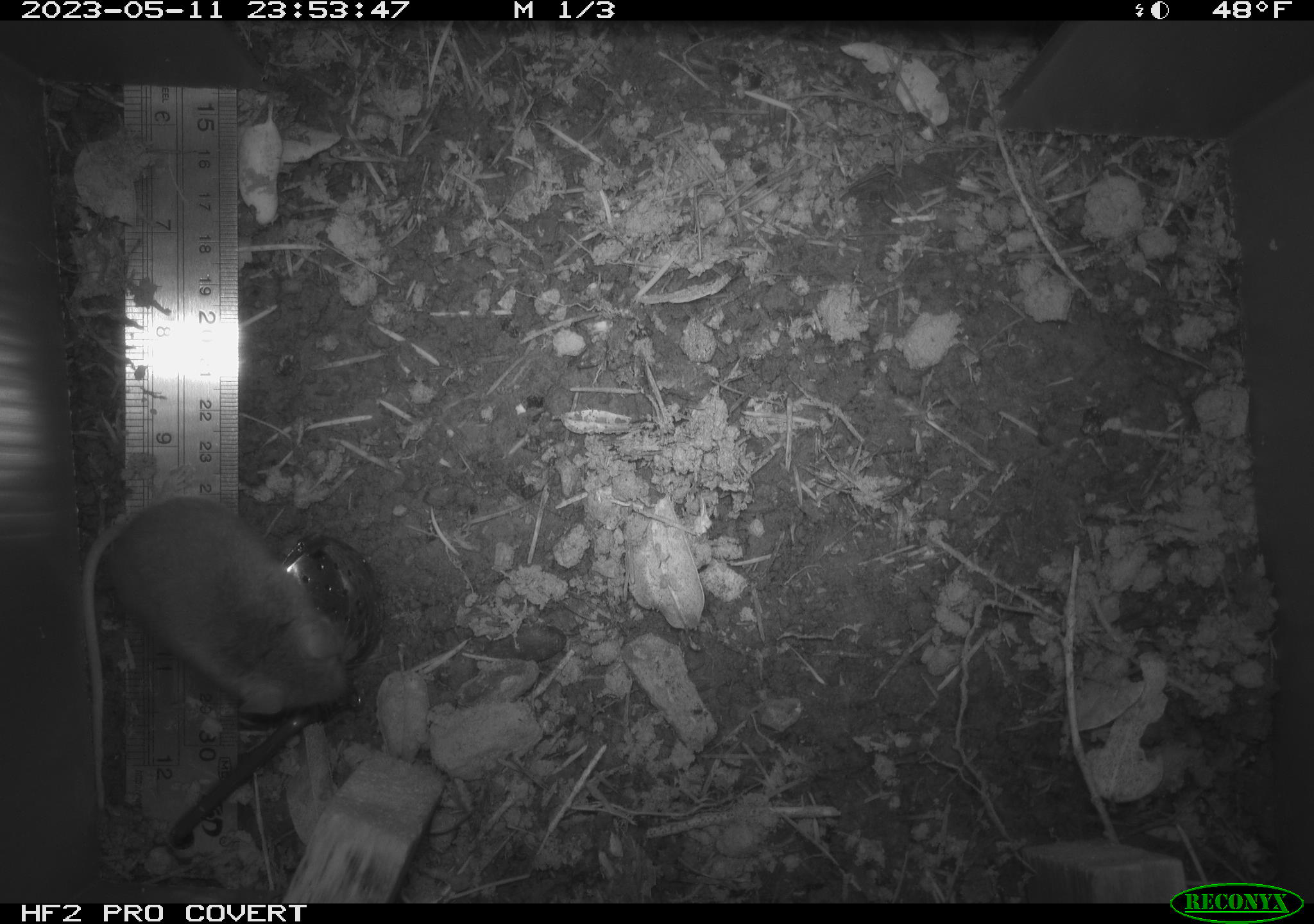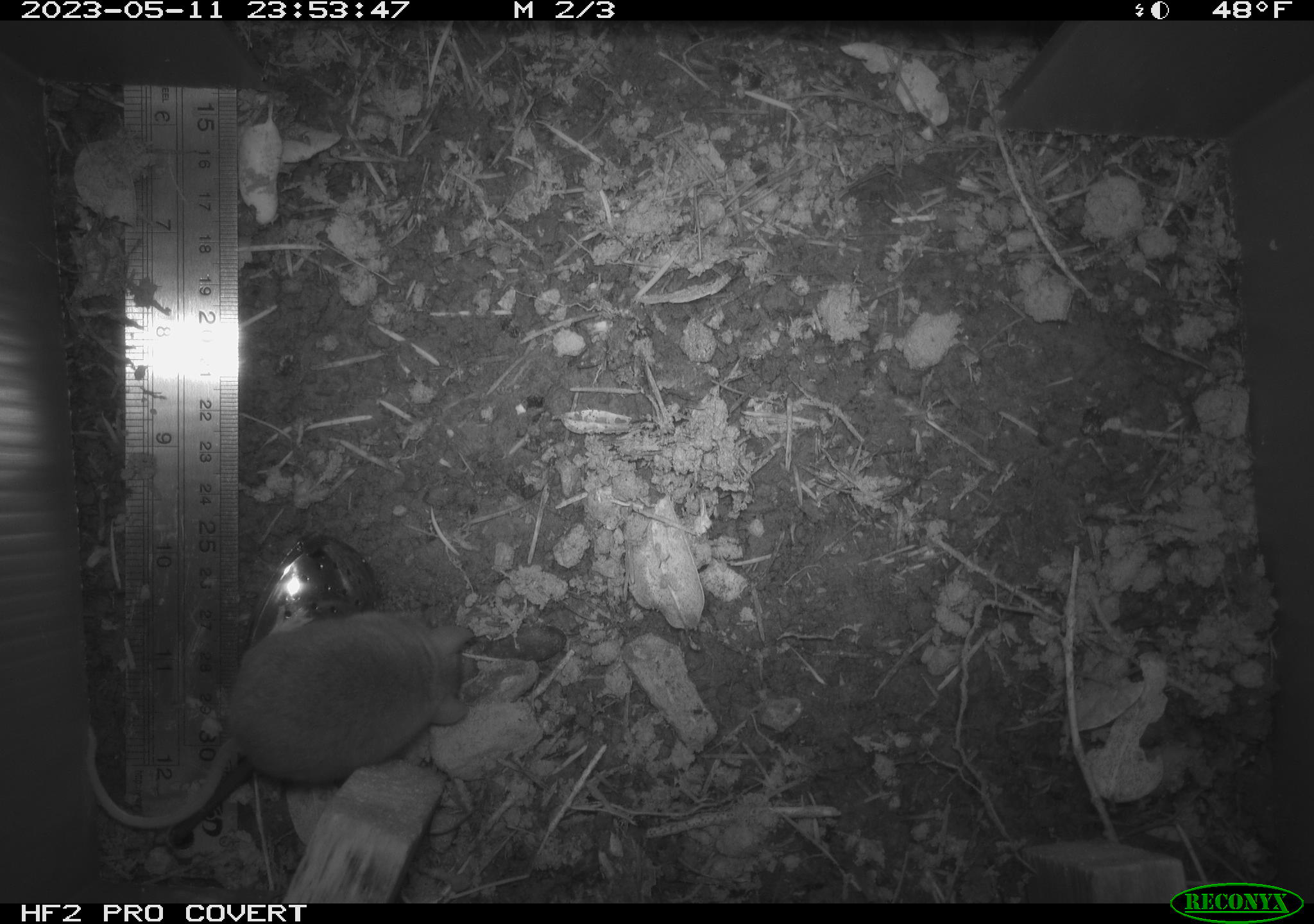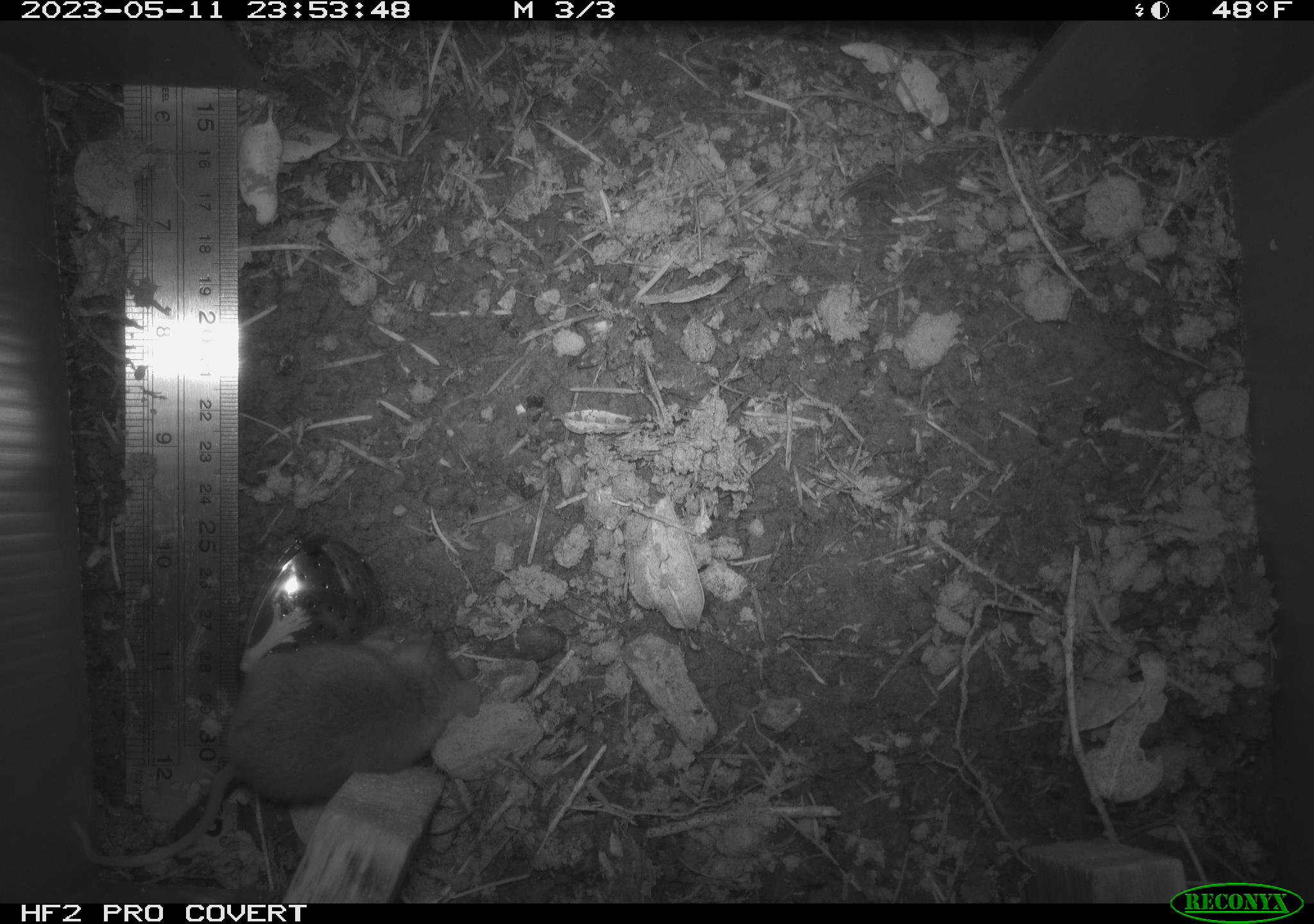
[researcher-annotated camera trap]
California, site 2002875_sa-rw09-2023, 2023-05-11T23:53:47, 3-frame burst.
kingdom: Animalia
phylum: Chordata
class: Mammalia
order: Rodentia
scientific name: Rodentia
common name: mouse species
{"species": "mouse species (Rodentia)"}